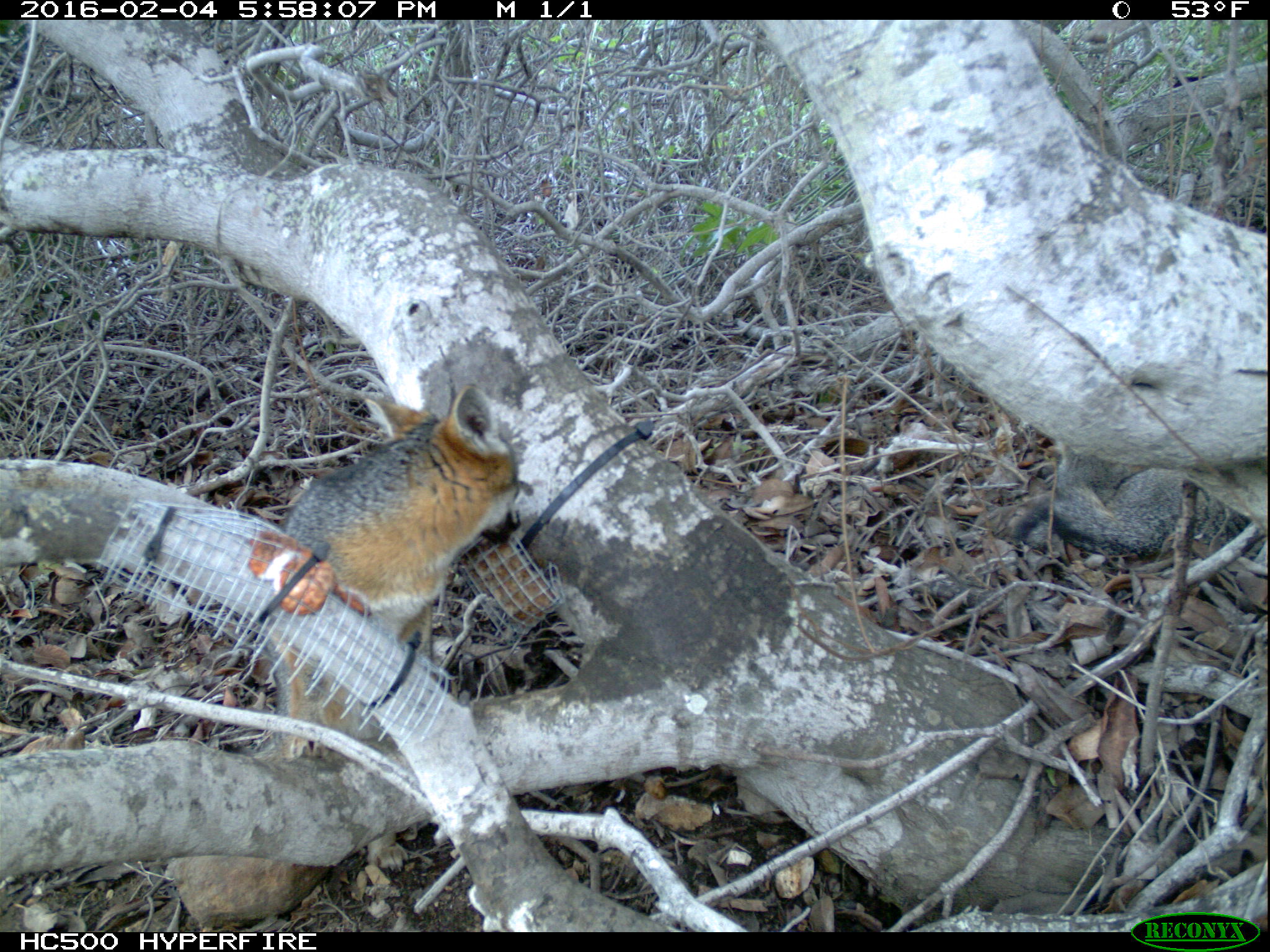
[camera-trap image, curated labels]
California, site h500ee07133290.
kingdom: Animalia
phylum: Chordata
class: Mammalia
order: Carnivora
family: Canidae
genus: Urocyon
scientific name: Urocyon littoralis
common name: island fox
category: fox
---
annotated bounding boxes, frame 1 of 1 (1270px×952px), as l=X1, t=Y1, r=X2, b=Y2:
fox: l=265, t=385, r=520, b=765; l=1012, t=461, r=1269, b=568